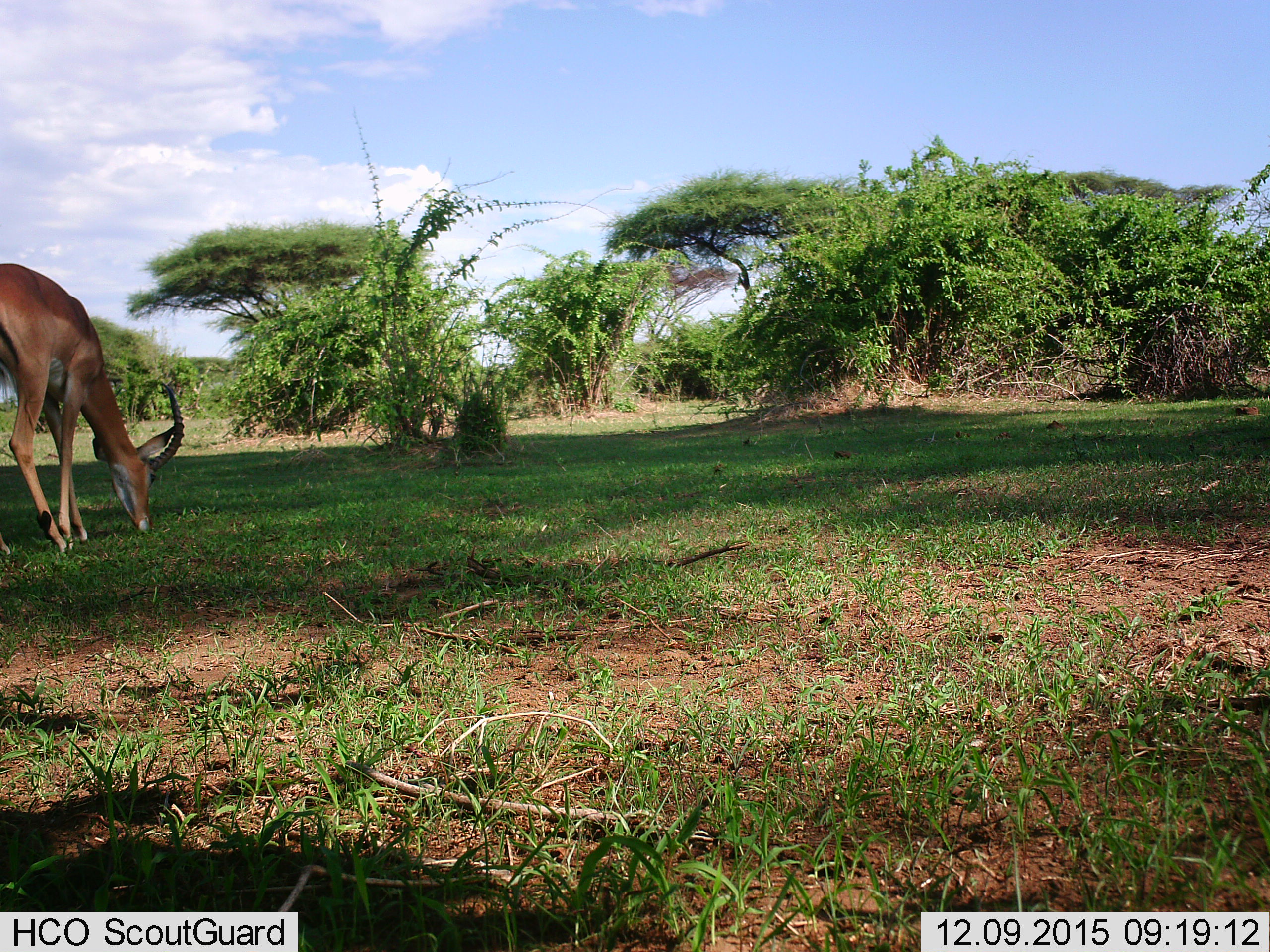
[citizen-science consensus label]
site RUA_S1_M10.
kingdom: Animalia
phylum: Chordata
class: Mammalia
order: Artiodactyla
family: Bovidae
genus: Aepyceros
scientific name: Aepyceros melampus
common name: impala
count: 1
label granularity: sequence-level